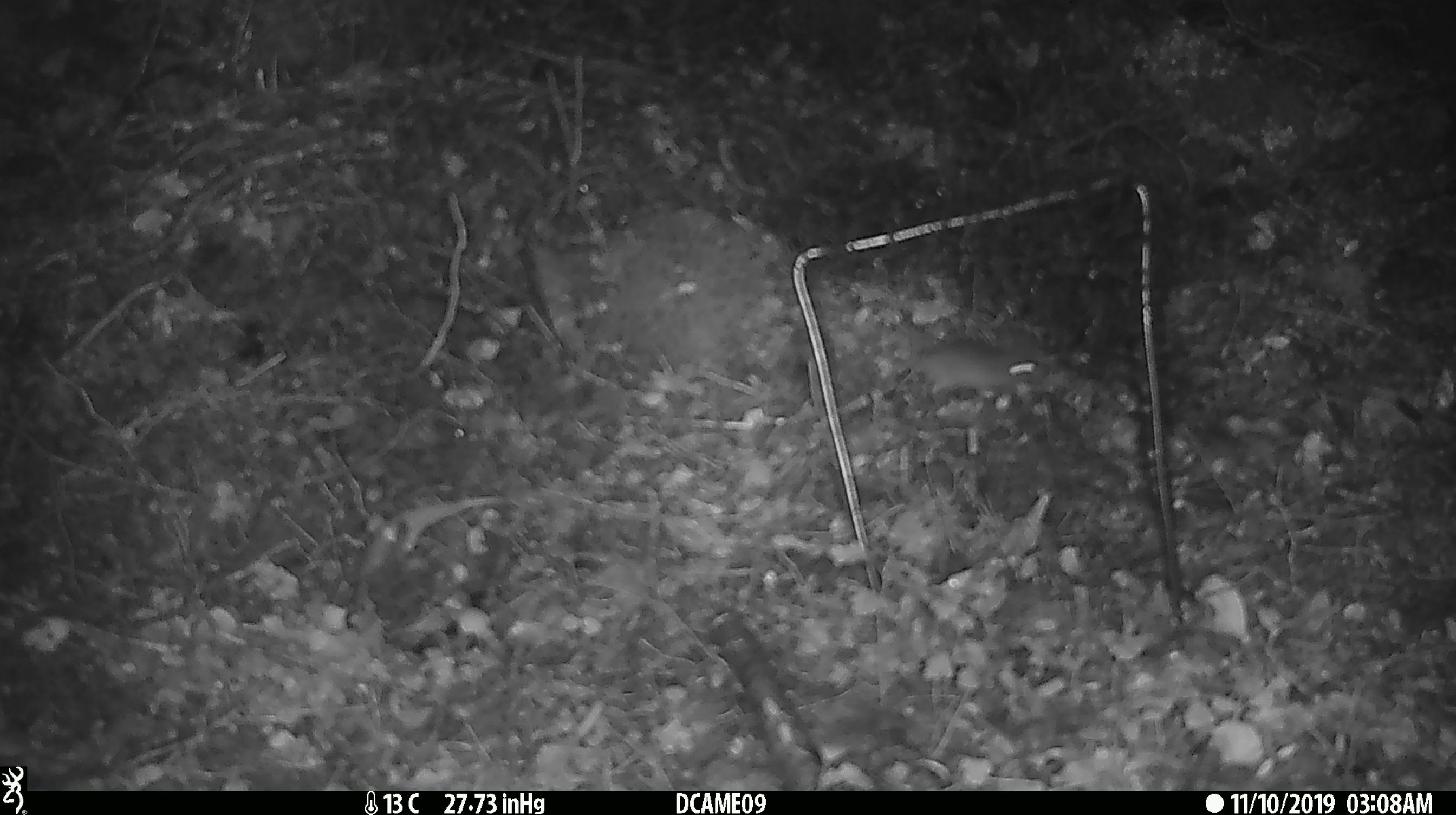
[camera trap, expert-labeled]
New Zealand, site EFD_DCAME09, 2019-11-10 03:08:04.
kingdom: Animalia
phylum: Chordata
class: Mammalia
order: Rodentia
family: Muridae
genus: Mus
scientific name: Mus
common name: mouse